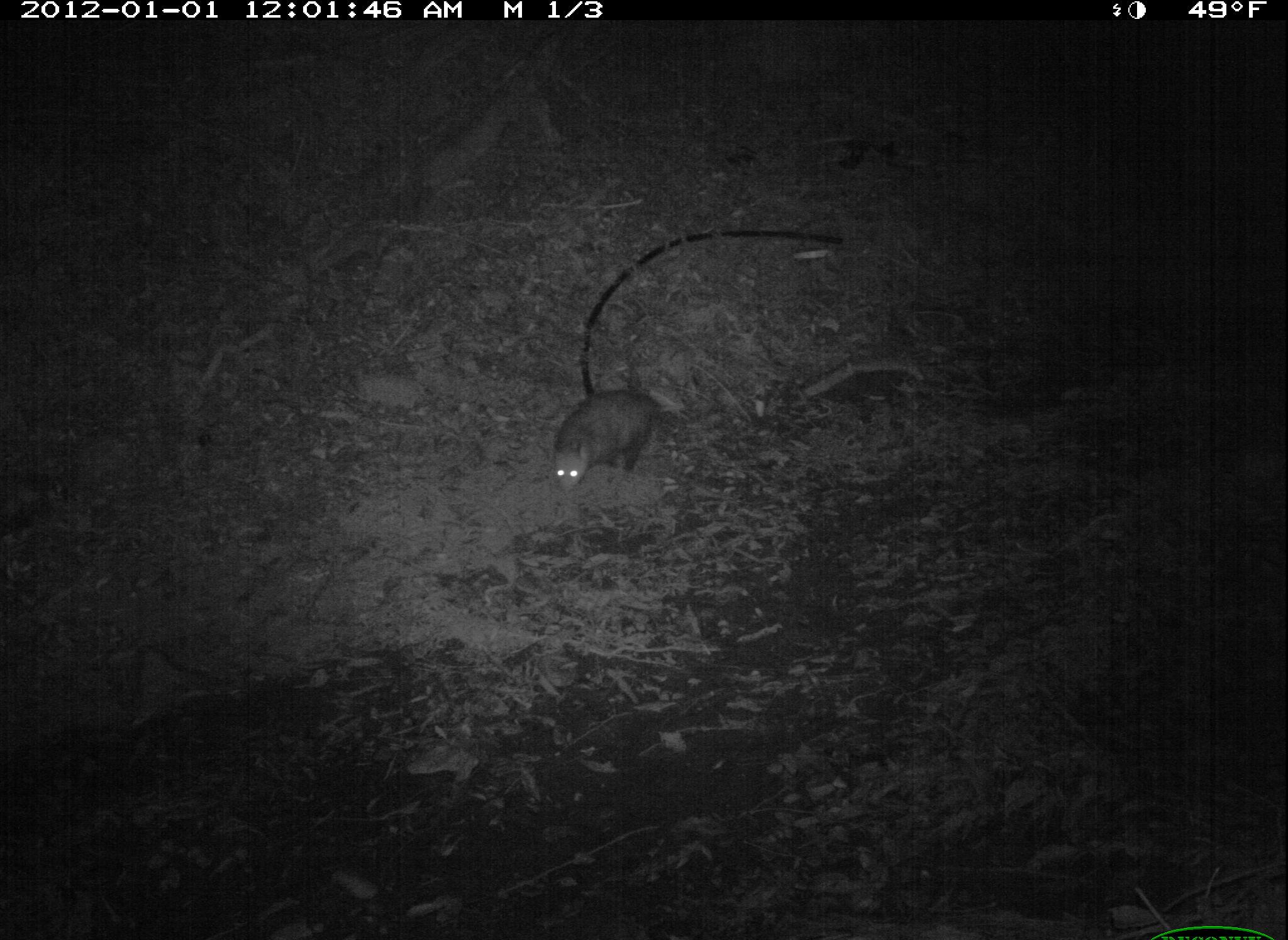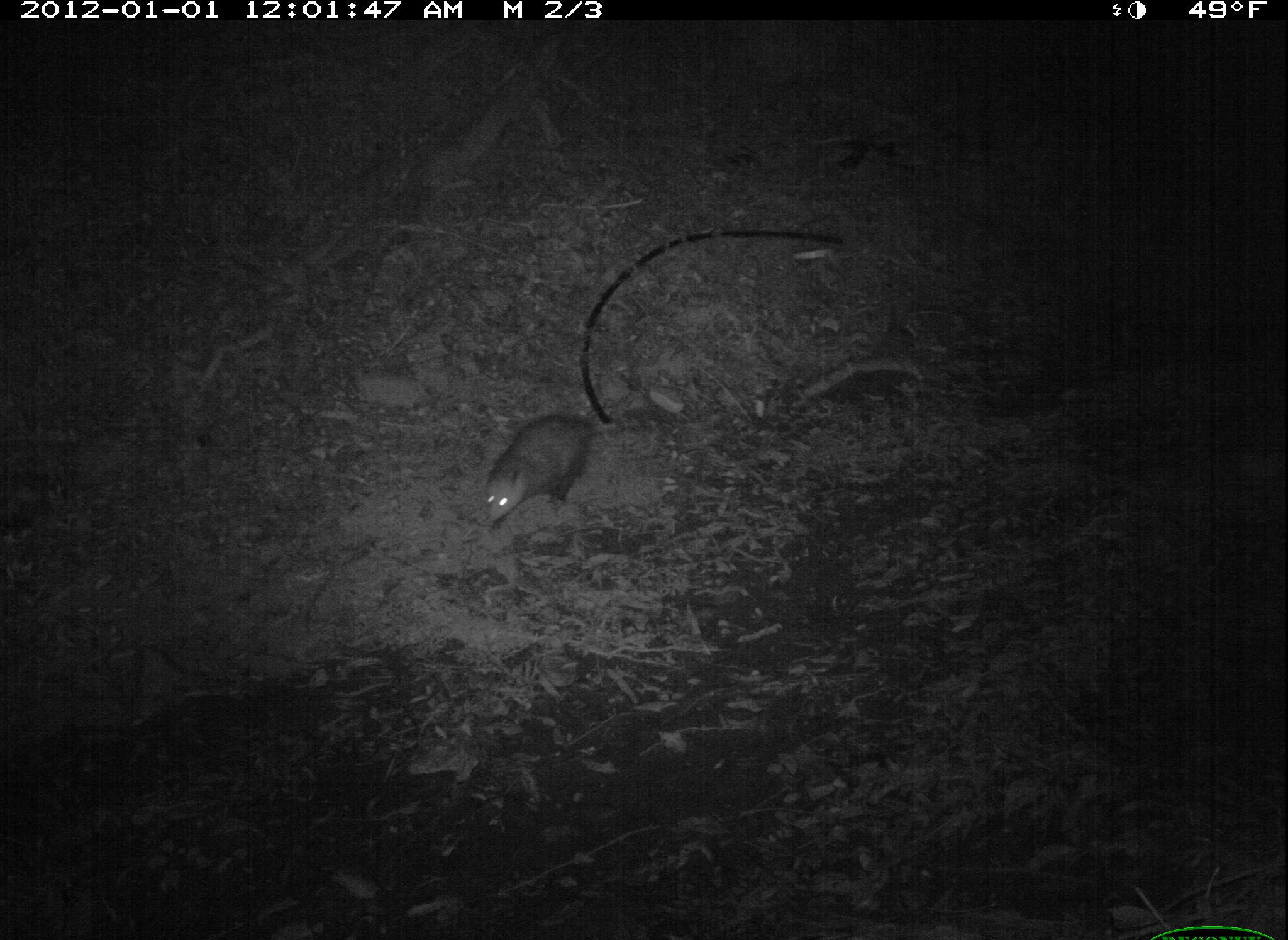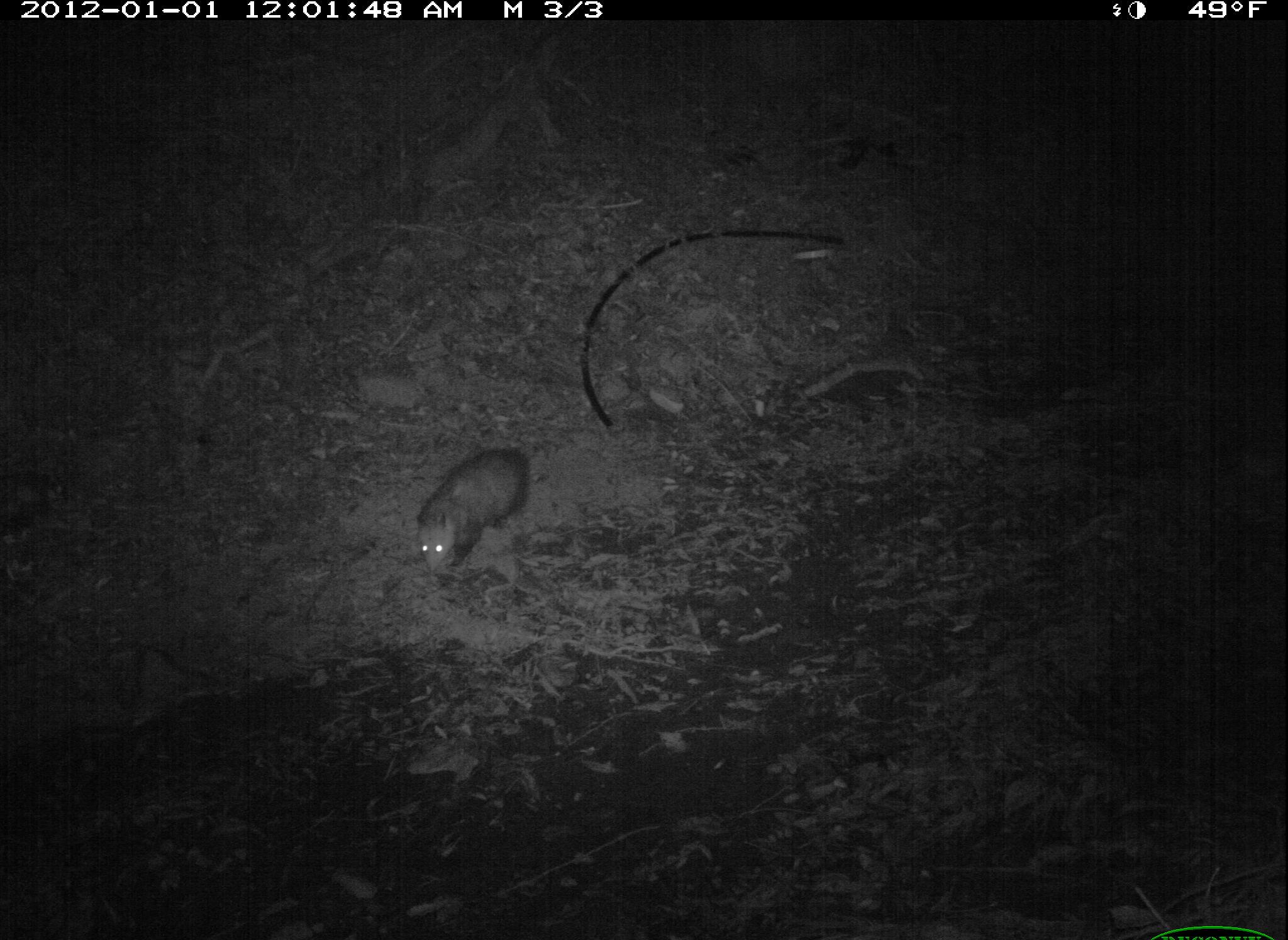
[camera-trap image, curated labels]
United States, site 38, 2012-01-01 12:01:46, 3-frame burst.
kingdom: Animalia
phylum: Chordata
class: Mammalia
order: Didelphimorphia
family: Didelphidae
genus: Didelphis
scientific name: Didelphis virginiana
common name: virginia opossum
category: opossum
Opossum (virginia opossum) (Didelphis virginiana).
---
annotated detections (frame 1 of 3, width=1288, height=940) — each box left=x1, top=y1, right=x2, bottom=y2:
opossum: left=536, top=362, right=697, bottom=491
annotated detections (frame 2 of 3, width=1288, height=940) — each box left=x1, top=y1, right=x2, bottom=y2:
opossum: left=451, top=398, right=626, bottom=535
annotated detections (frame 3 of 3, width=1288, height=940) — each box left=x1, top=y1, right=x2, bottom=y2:
opossum: left=401, top=430, right=609, bottom=591